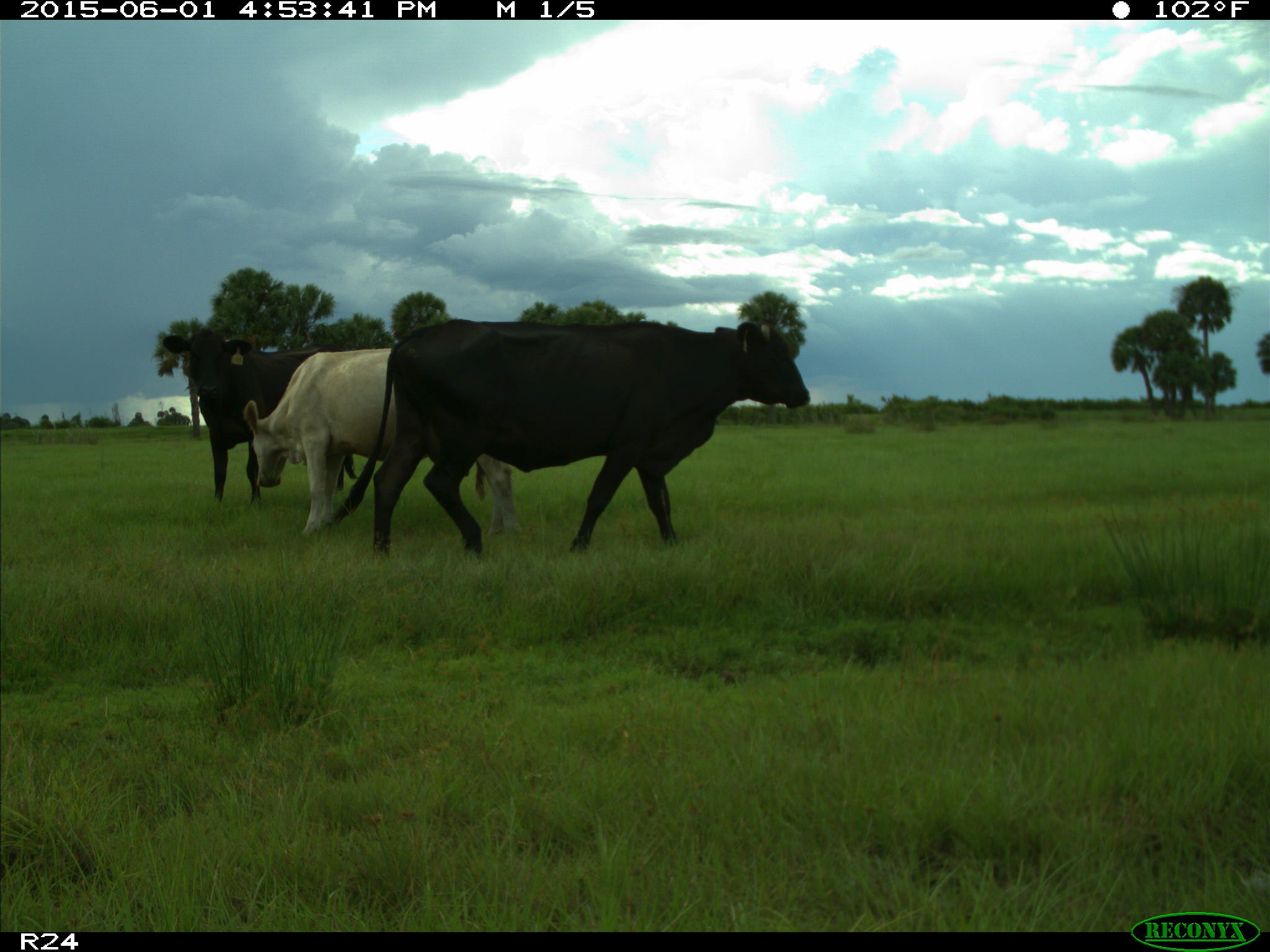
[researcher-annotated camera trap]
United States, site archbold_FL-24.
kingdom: Animalia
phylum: Chordata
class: Mammalia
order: Artiodactyla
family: Bovidae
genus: Bos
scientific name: Bos taurus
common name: domestic cow